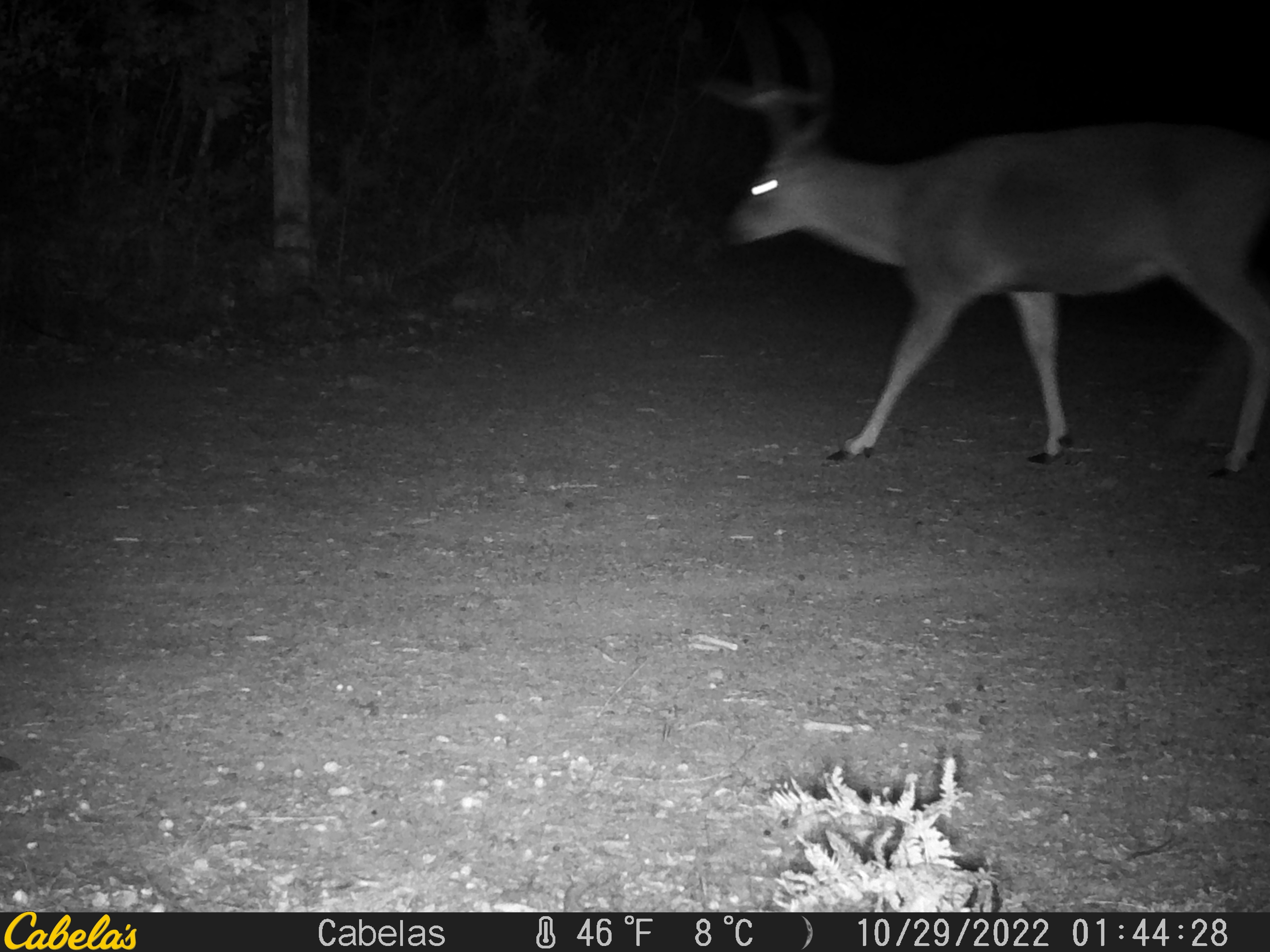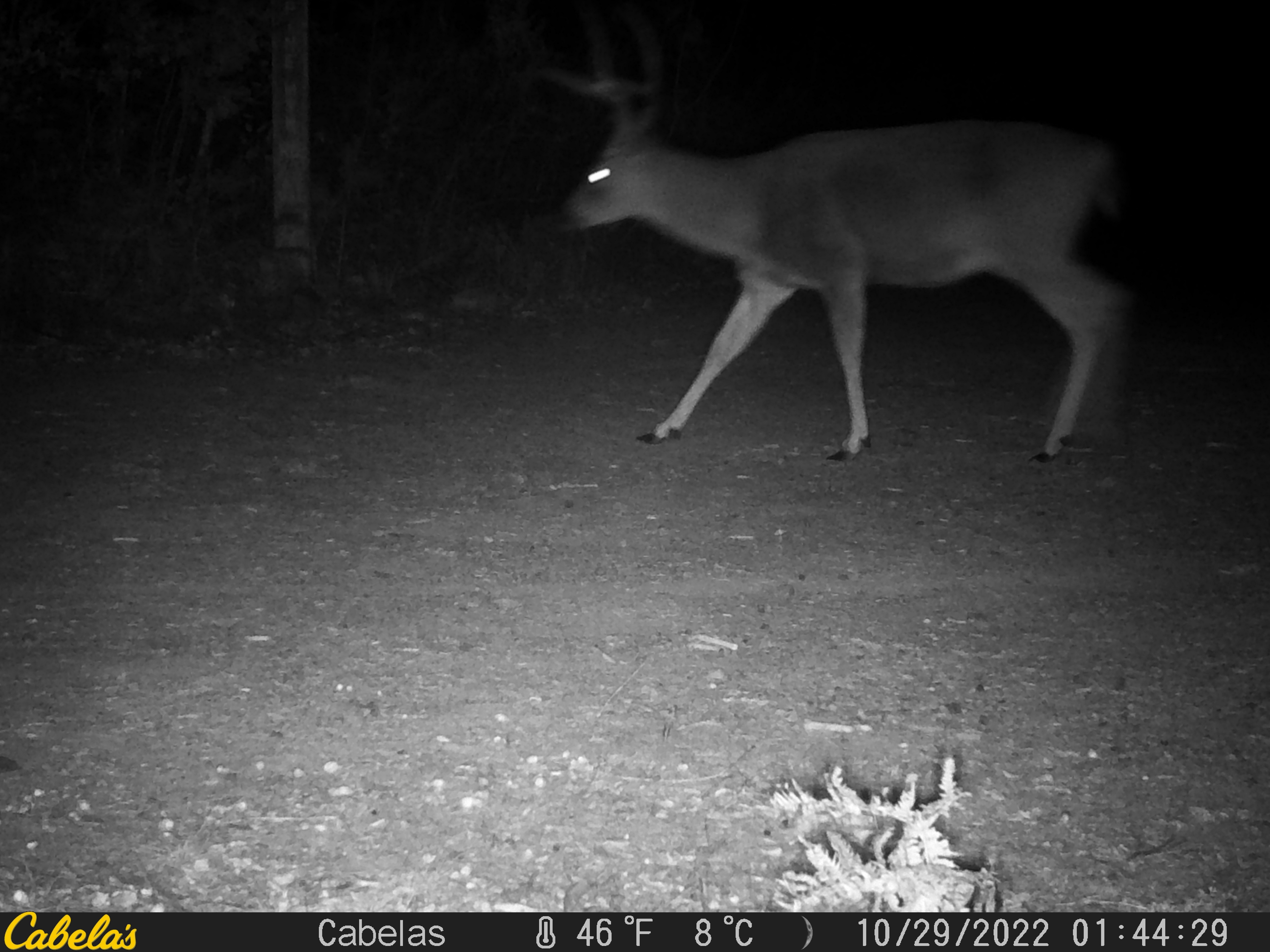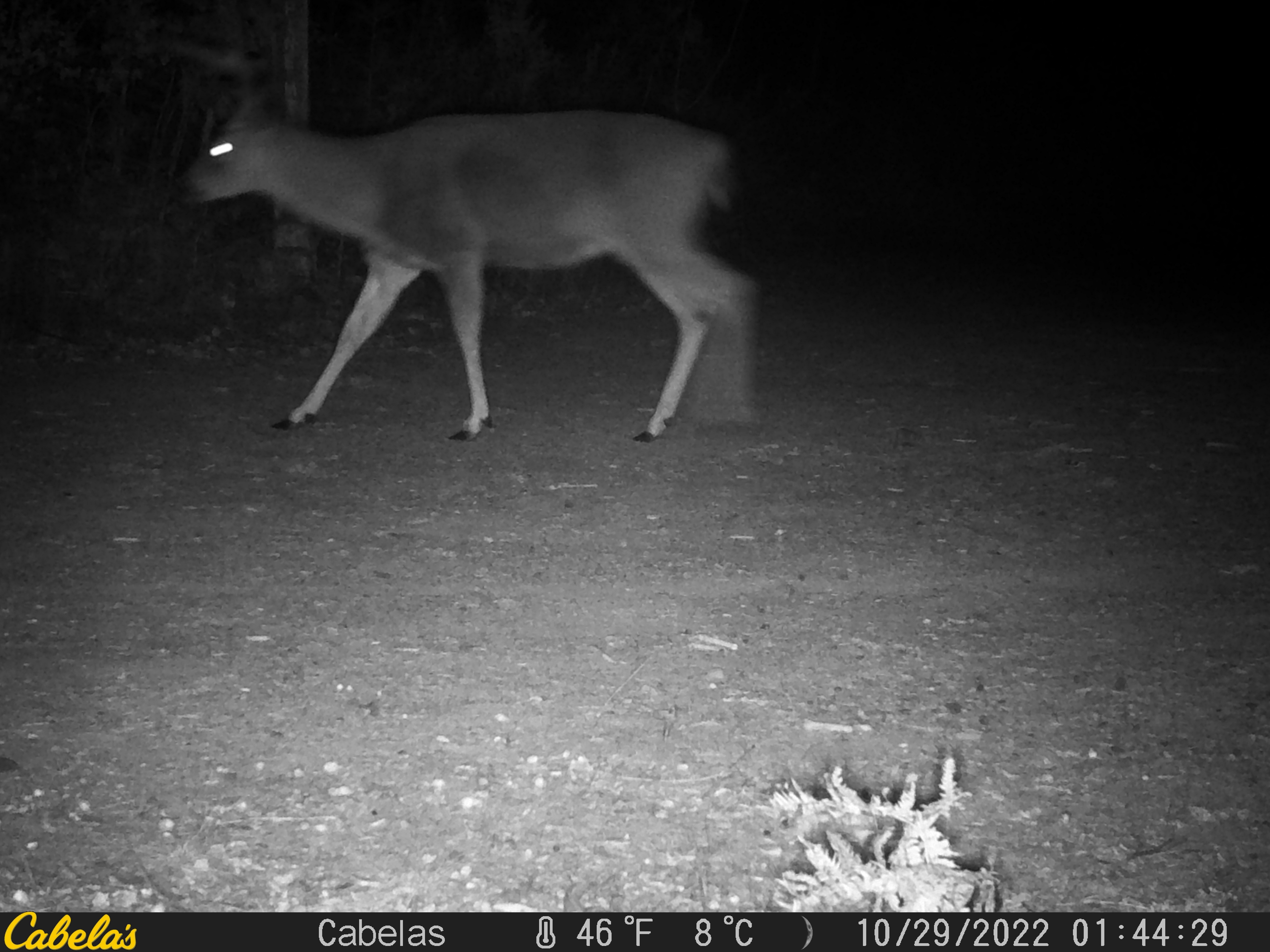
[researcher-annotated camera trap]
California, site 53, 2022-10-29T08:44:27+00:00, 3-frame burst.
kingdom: Animalia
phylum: Chordata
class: Mammalia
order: Artiodactyla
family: Cervidae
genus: Odocoileus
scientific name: Odocoileus hemionus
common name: mule deer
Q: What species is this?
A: Mule deer (Odocoileus hemionus).